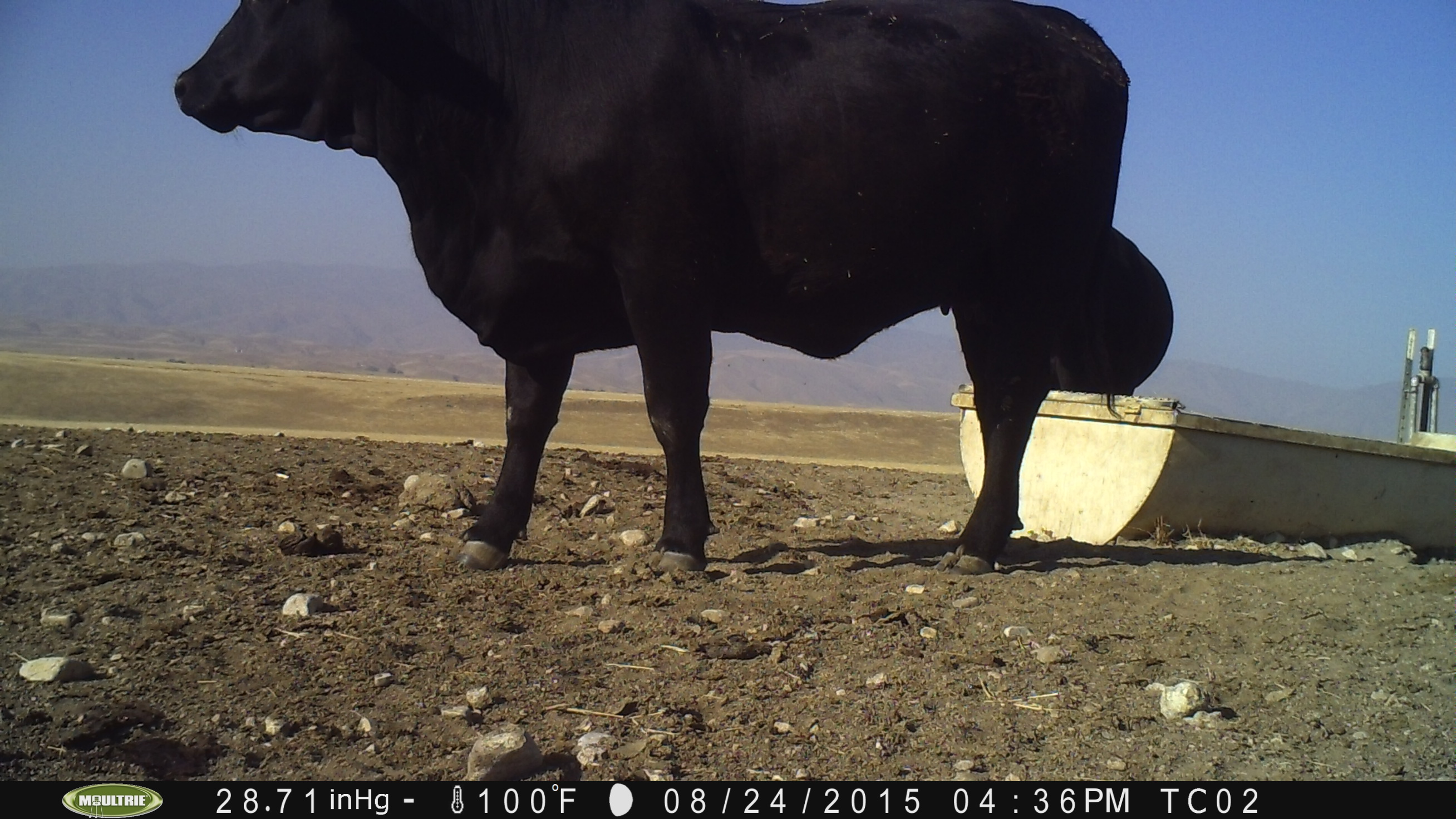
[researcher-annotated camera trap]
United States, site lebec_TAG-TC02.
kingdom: Animalia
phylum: Chordata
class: Mammalia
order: Artiodactyla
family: Bovidae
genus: Bos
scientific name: Bos taurus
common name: domestic cow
Bos taurus (domestic cow).